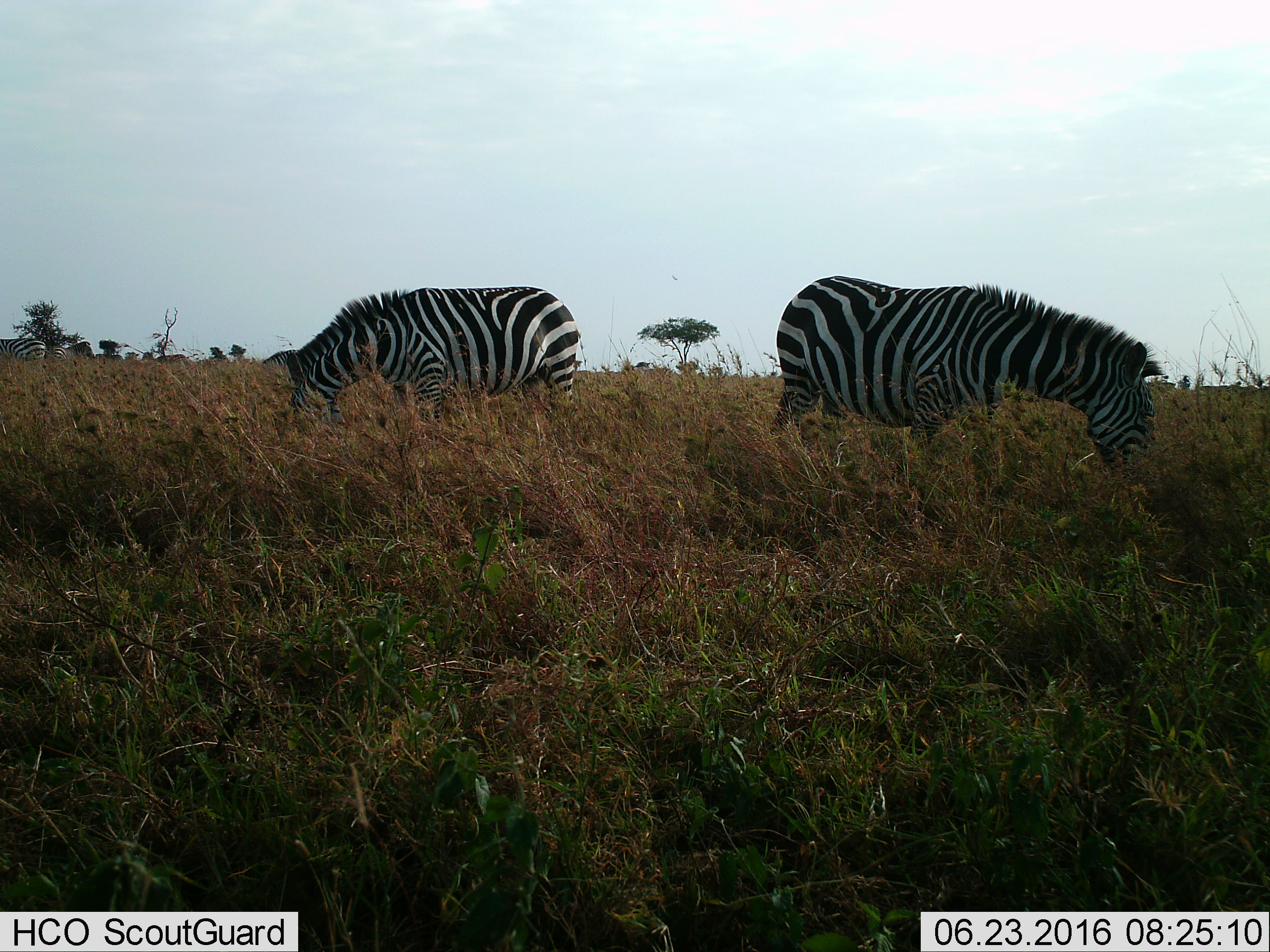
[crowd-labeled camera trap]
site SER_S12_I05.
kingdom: Animalia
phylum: Chordata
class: Mammalia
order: Perissodactyla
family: Equidae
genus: Equus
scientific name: Equus quagga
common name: plains zebra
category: zebraplains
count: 5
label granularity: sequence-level